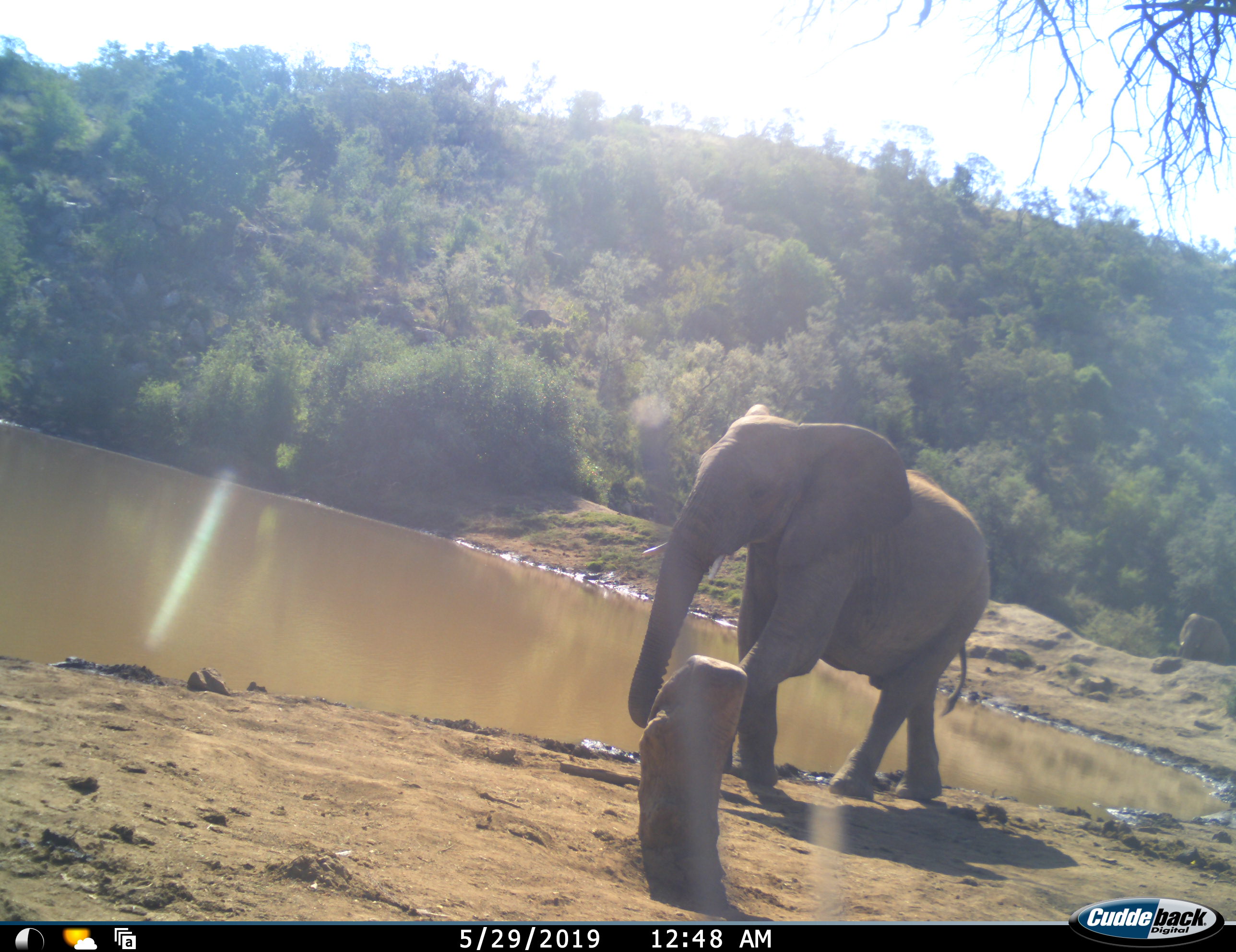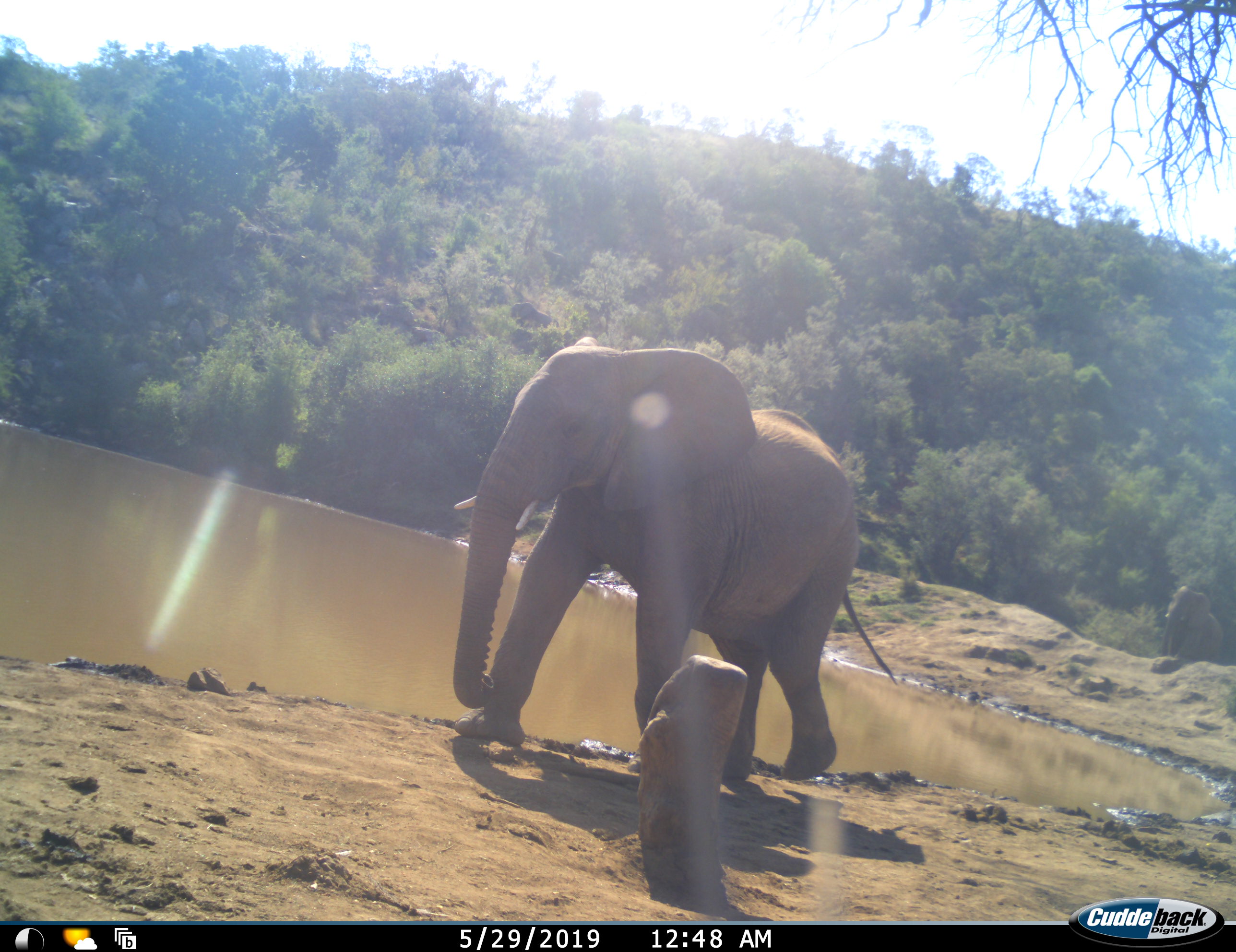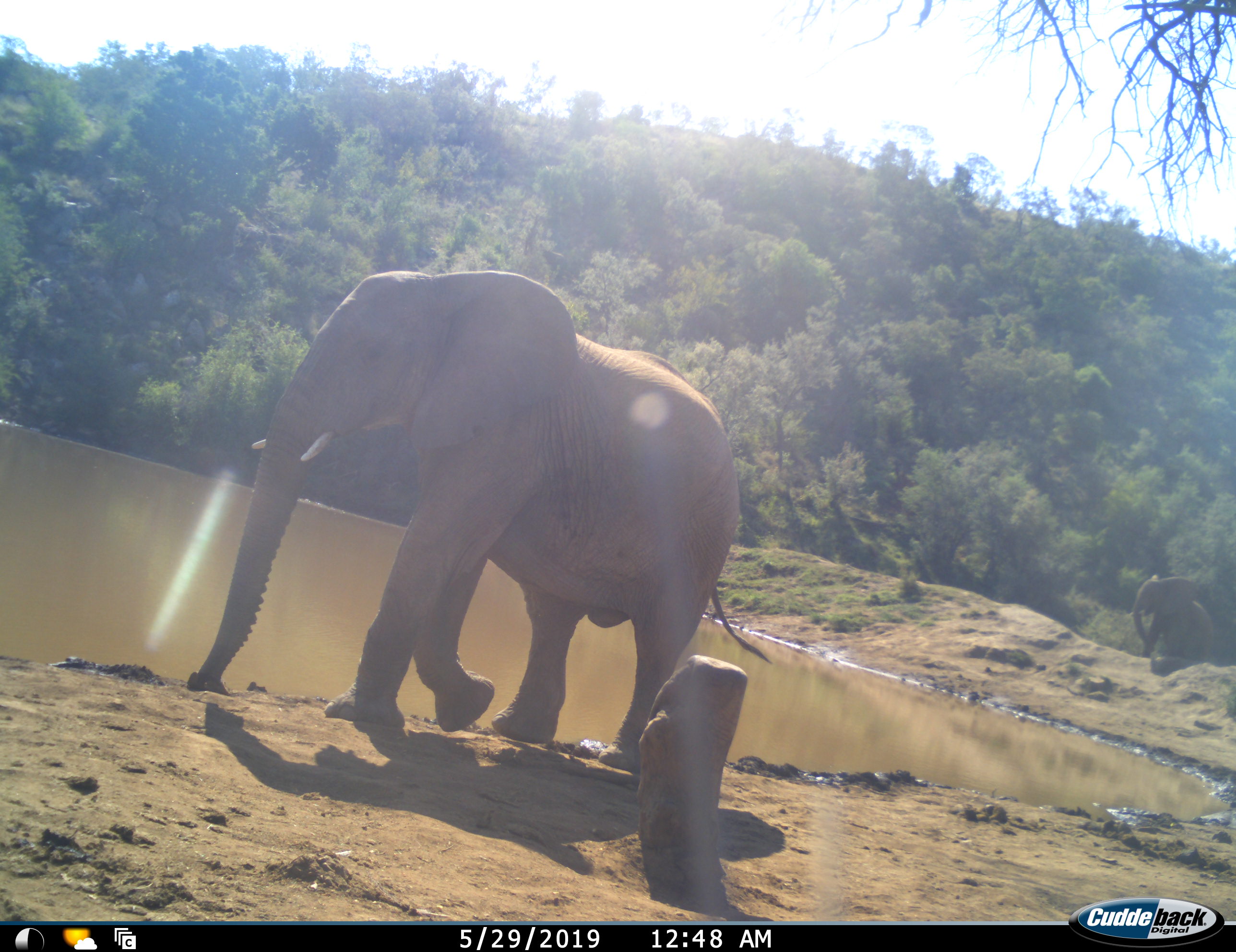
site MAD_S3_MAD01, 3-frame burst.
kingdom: Animalia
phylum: Chordata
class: Mammalia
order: Proboscidea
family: Elephantidae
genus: Loxodonta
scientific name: Loxodonta africana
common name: african bush elephant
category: elephant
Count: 2.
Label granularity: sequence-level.